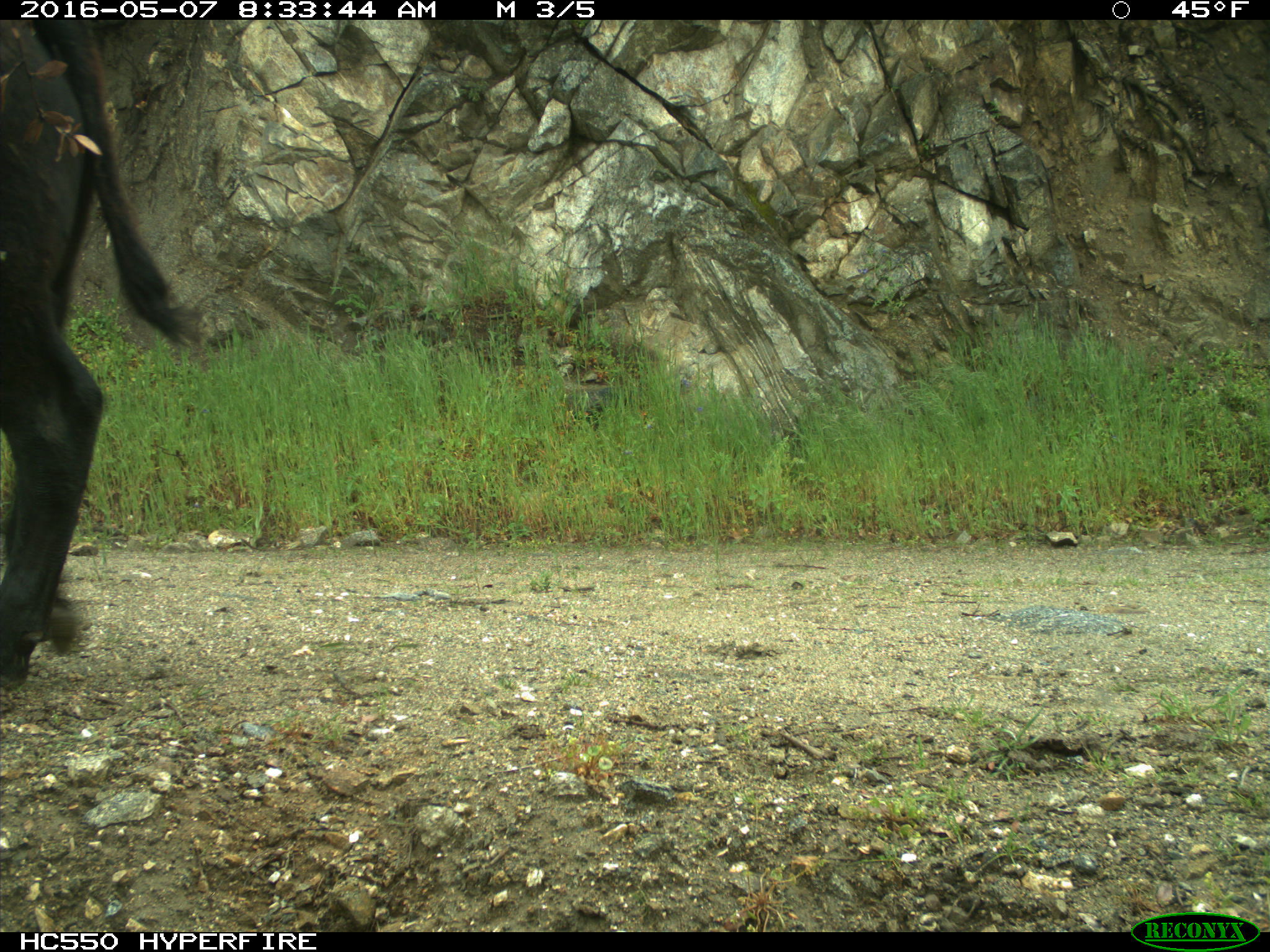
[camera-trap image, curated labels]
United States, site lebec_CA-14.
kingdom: Animalia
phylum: Chordata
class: Mammalia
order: Artiodactyla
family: Bovidae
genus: Bos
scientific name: Bos taurus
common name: domestic cow